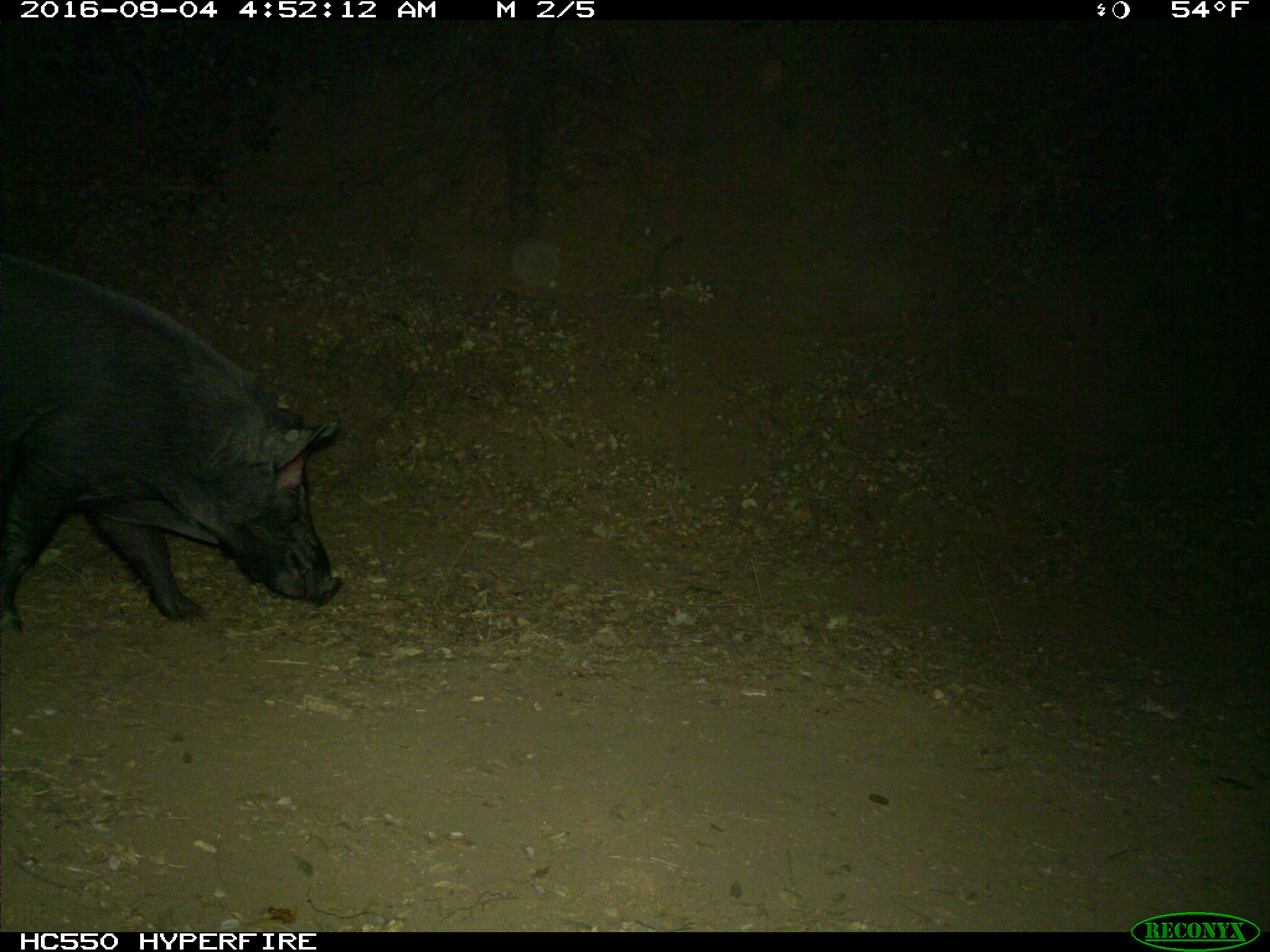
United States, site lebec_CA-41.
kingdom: Animalia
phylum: Chordata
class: Mammalia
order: Artiodactyla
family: Suidae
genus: Sus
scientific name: Sus scrofa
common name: wild boar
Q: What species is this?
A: Sus scrofa (wild boar).